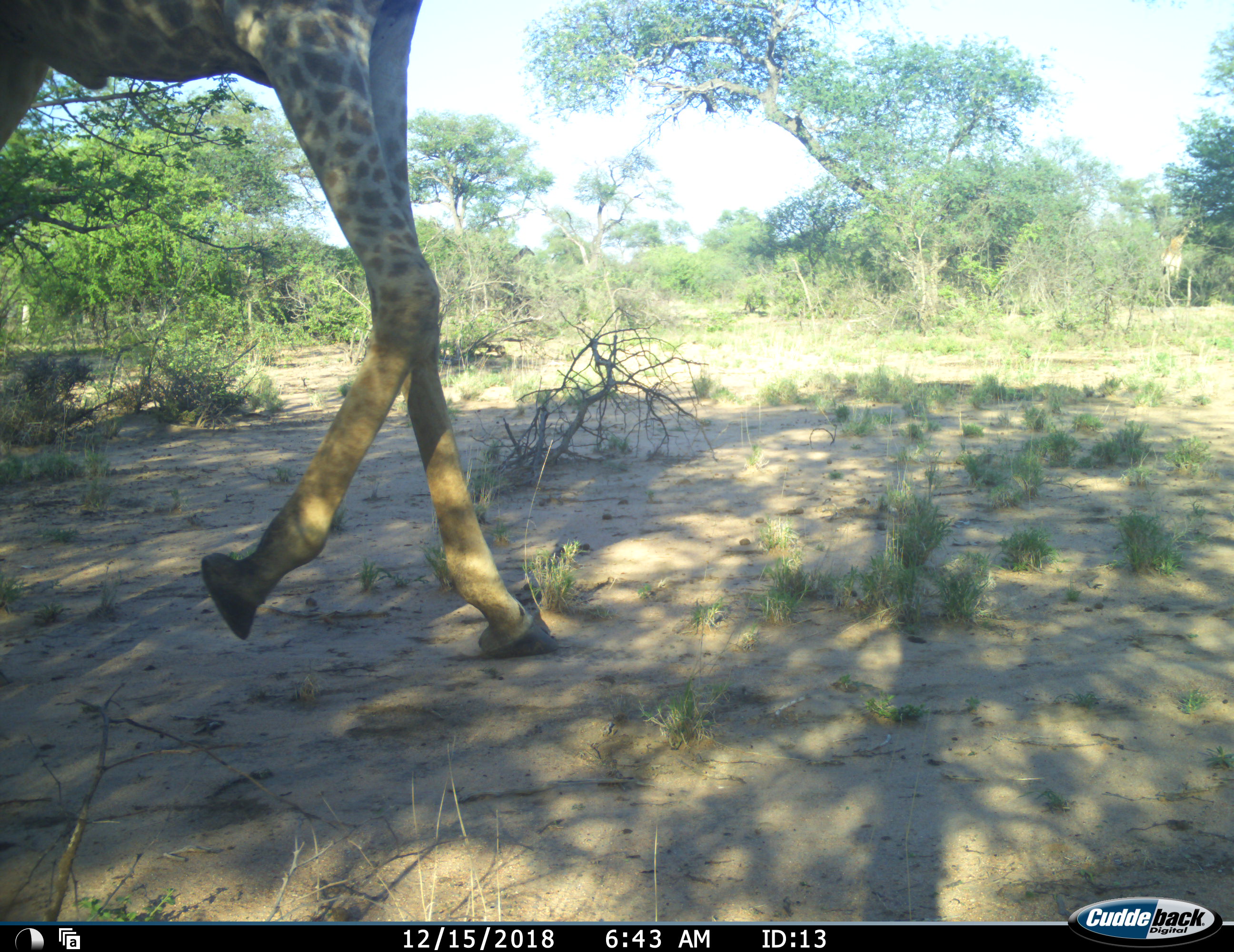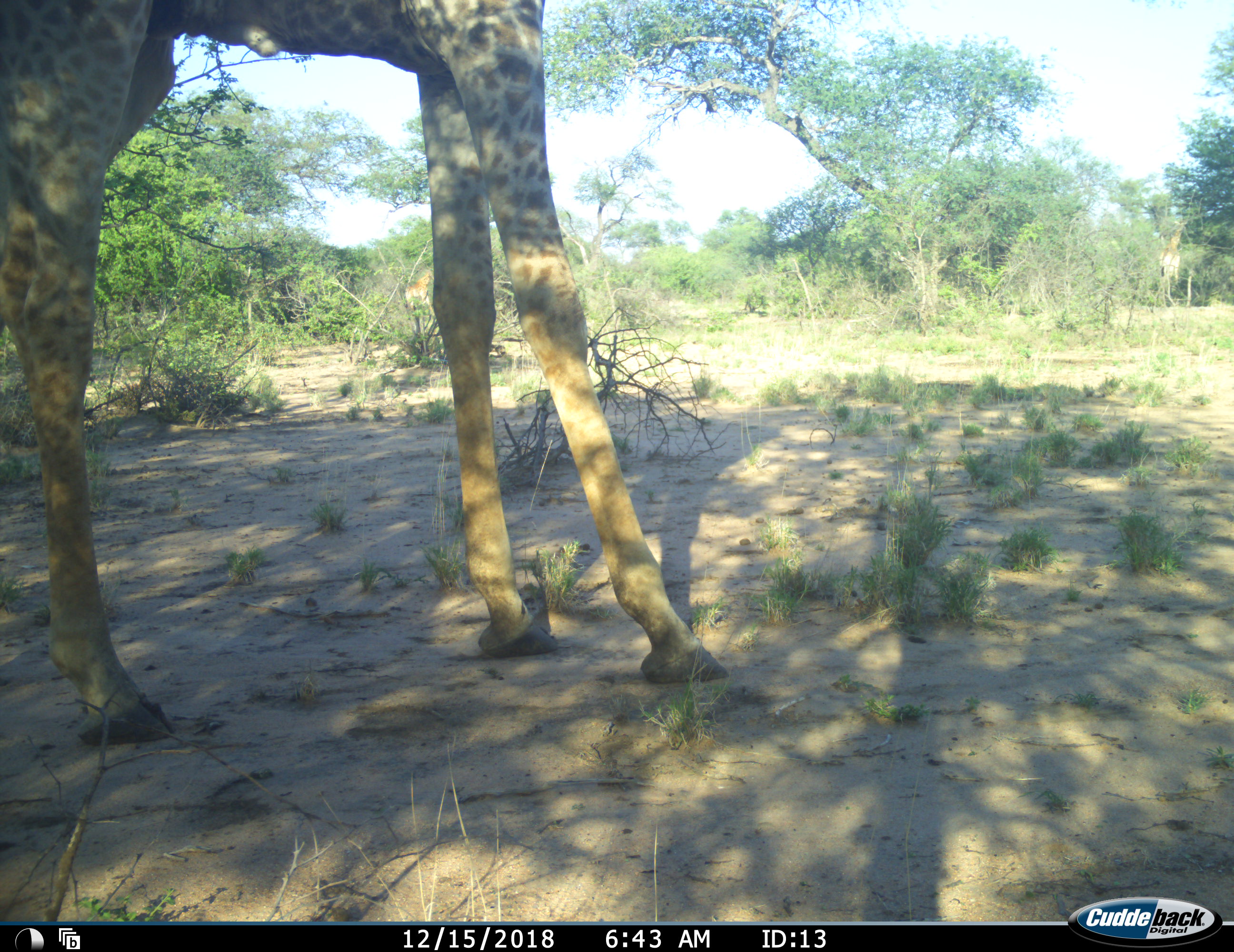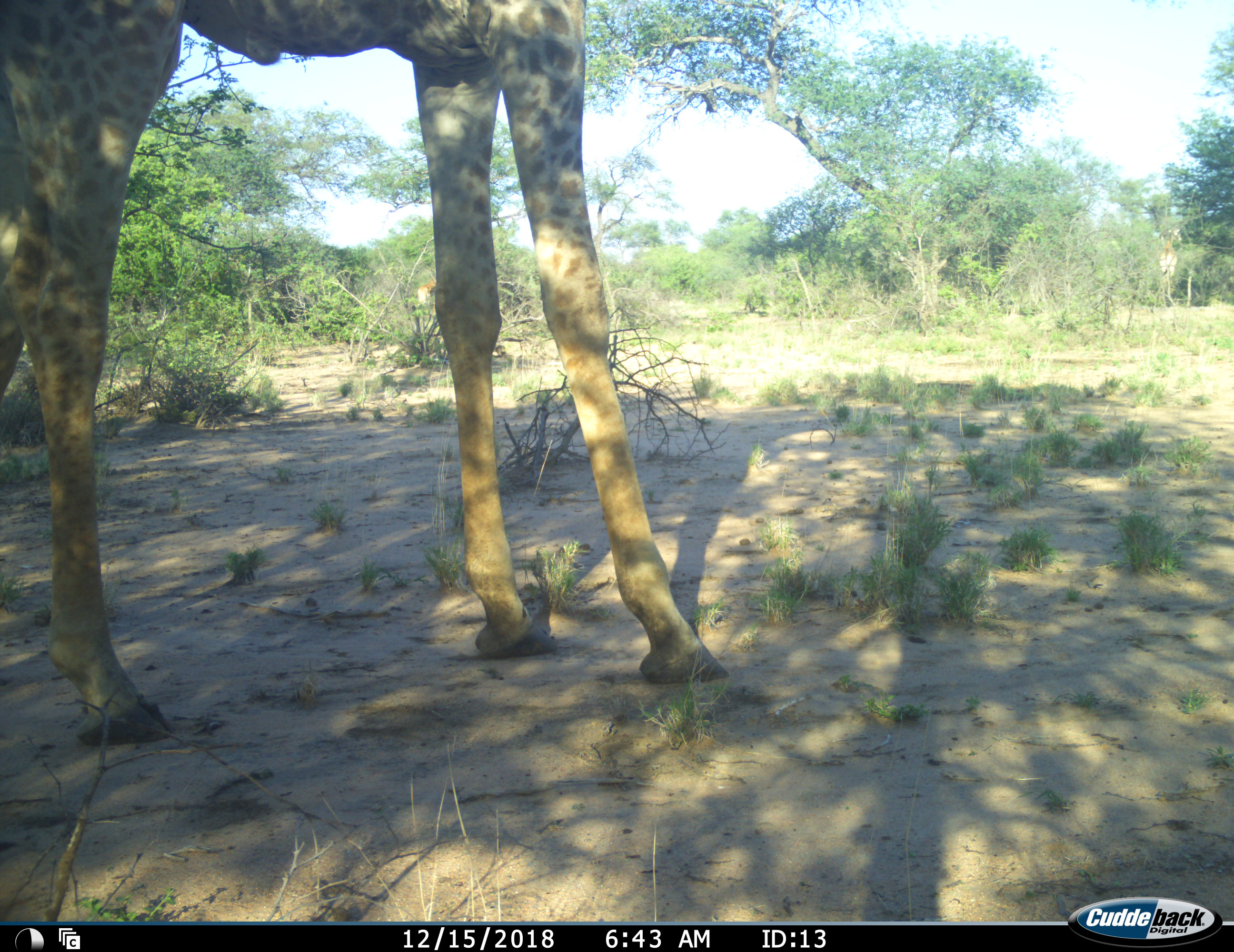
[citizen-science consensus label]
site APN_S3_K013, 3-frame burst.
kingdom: Animalia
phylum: Chordata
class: Mammalia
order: Artiodactyla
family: Giraffidae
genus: Giraffa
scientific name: Giraffa camelopardalis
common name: giraffe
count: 2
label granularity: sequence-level